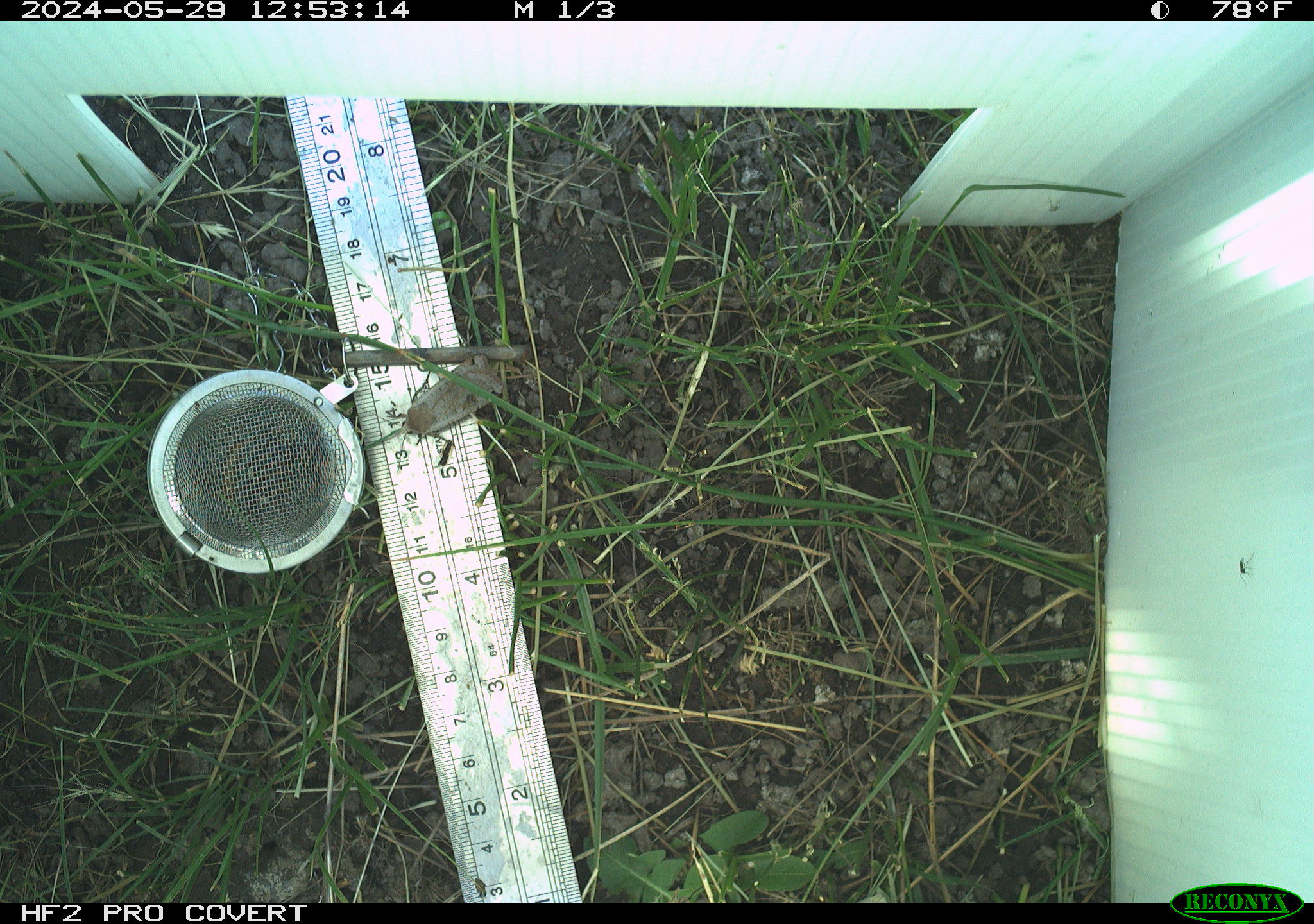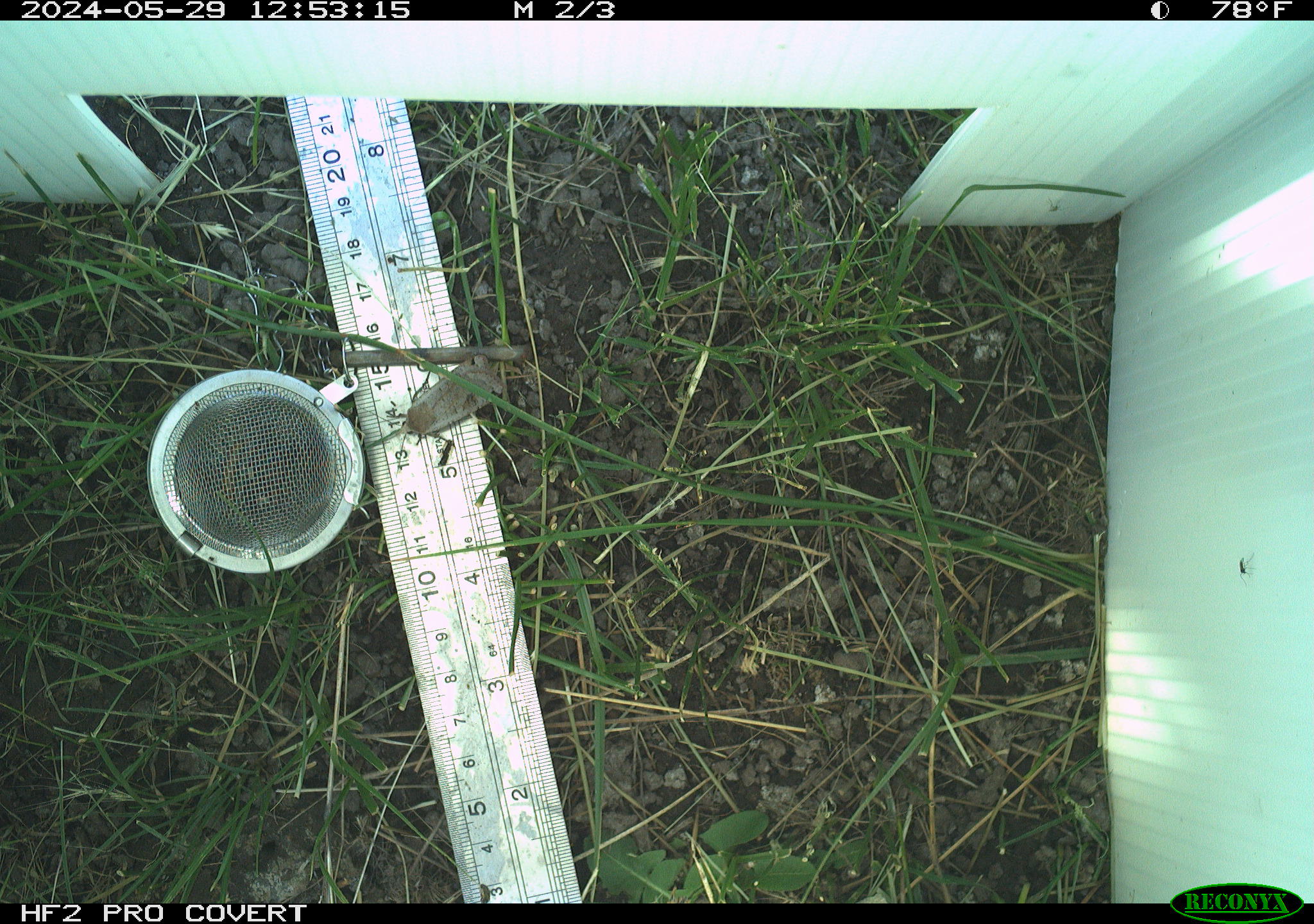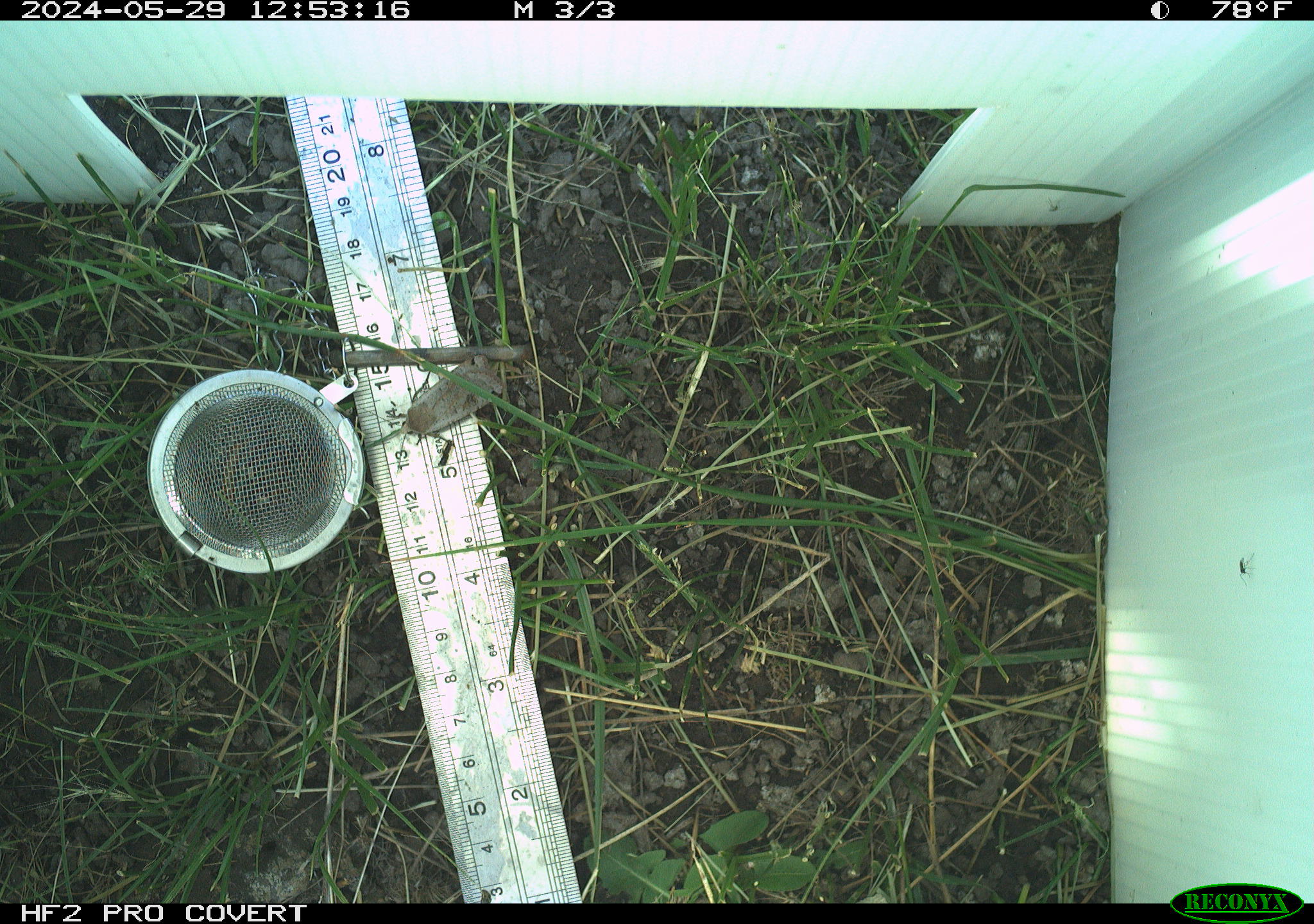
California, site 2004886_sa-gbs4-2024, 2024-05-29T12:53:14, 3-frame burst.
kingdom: Animalia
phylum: Arthropoda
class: Insecta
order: Lepidoptera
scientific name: Lepidoptera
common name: butterflies and moths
Butterflies and moths (Lepidoptera).